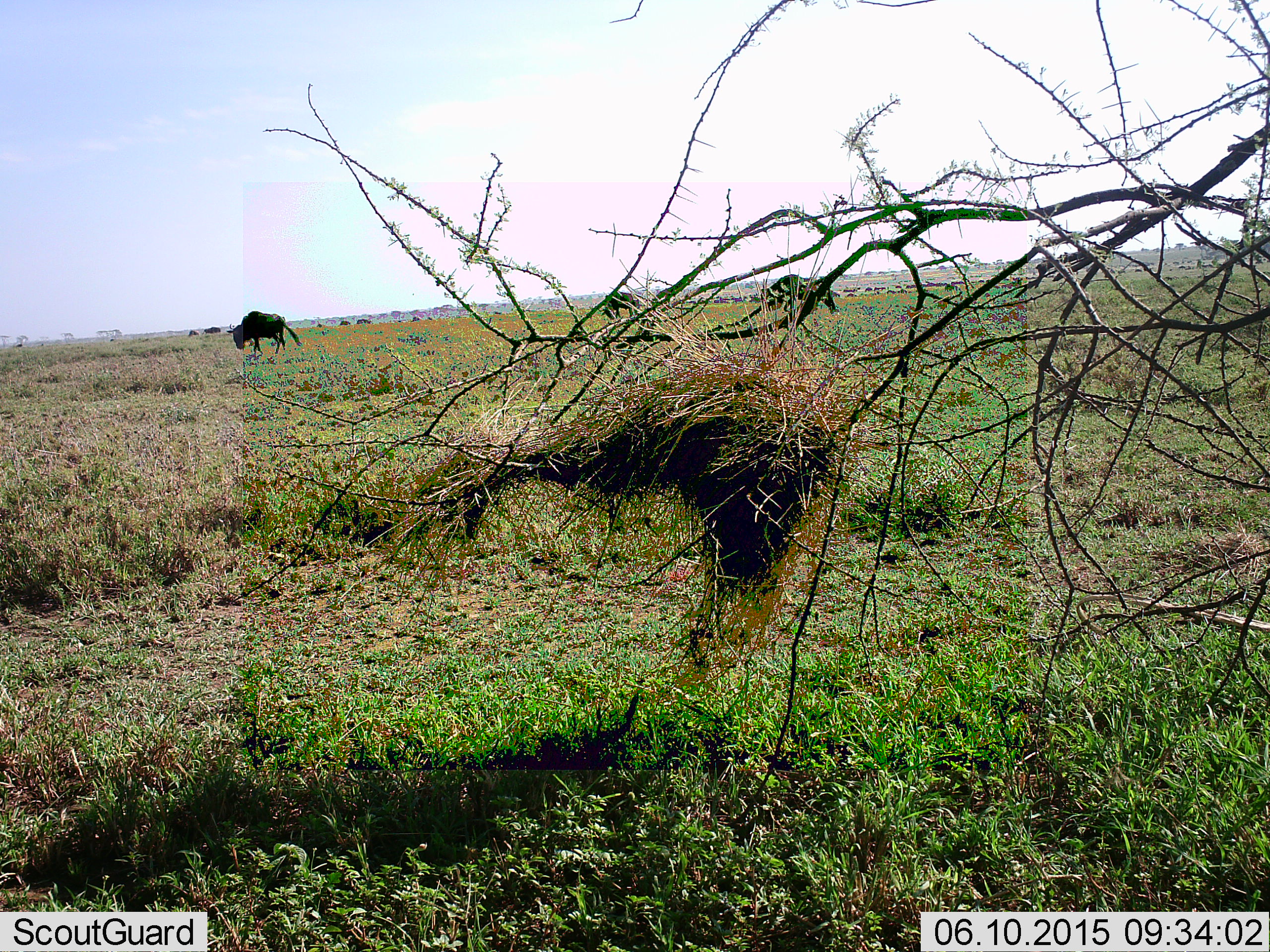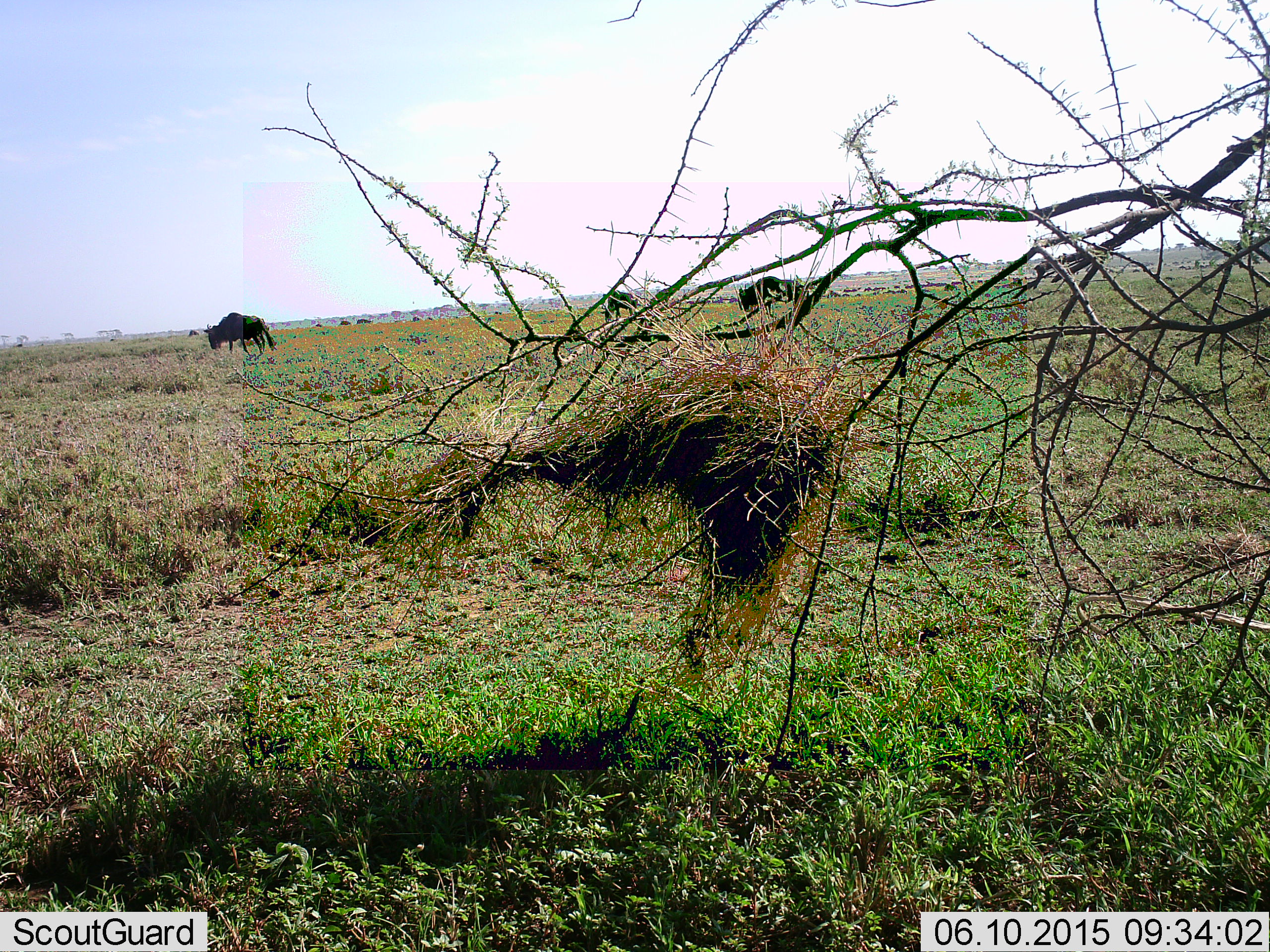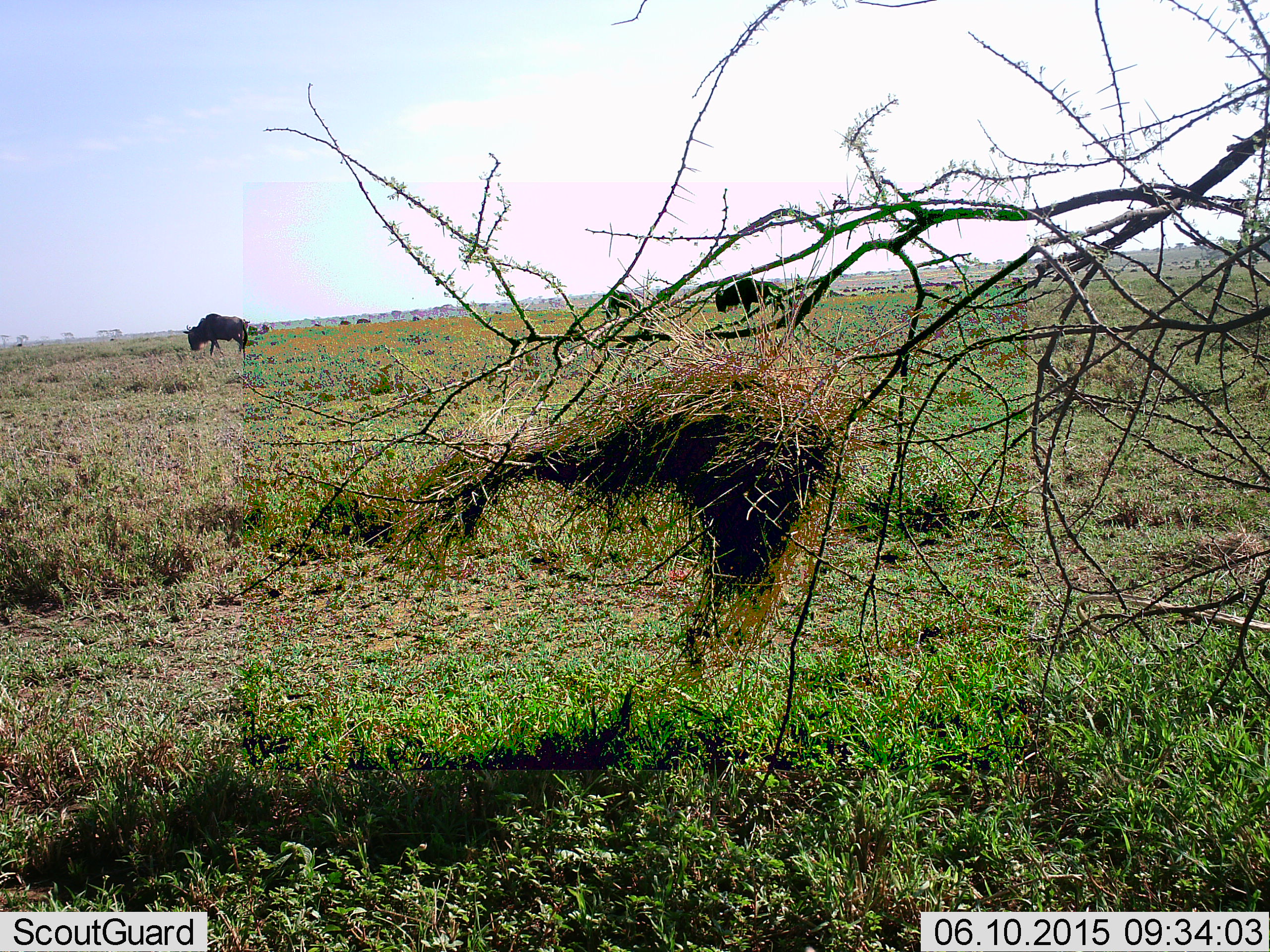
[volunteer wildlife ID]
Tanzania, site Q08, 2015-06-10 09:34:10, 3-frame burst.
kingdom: Animalia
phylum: Chordata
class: Mammalia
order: Artiodactyla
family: Bovidae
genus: Connochaetes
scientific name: Connochaetes taurinus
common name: blue wildebeest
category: wildebeest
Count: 3.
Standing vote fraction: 30%.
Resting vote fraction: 0%.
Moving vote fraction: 70%.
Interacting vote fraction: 0%.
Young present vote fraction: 0%.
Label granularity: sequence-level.